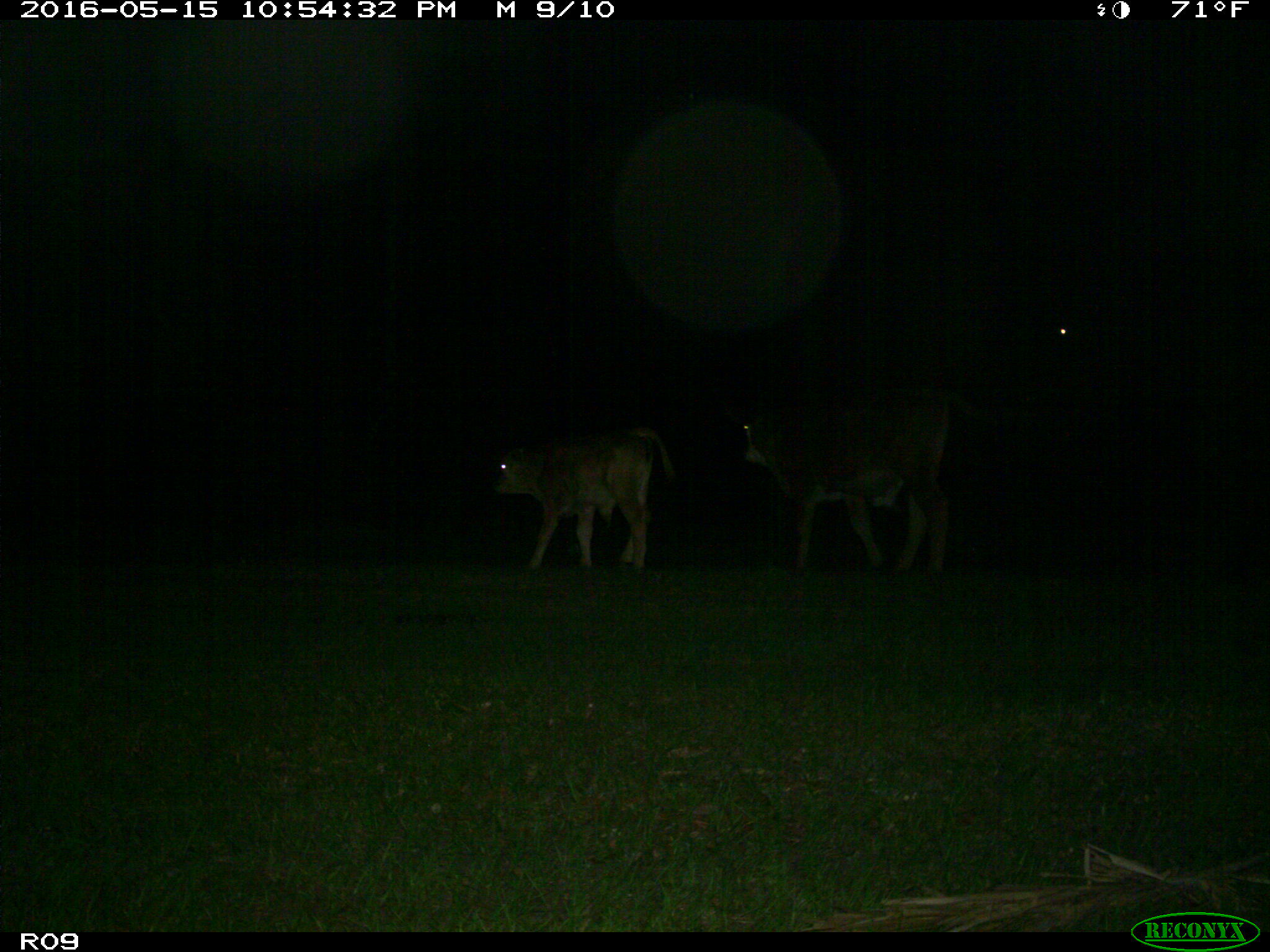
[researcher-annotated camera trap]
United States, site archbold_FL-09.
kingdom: Animalia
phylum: Chordata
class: Mammalia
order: Artiodactyla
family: Bovidae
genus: Bos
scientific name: Bos taurus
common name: domestic cow